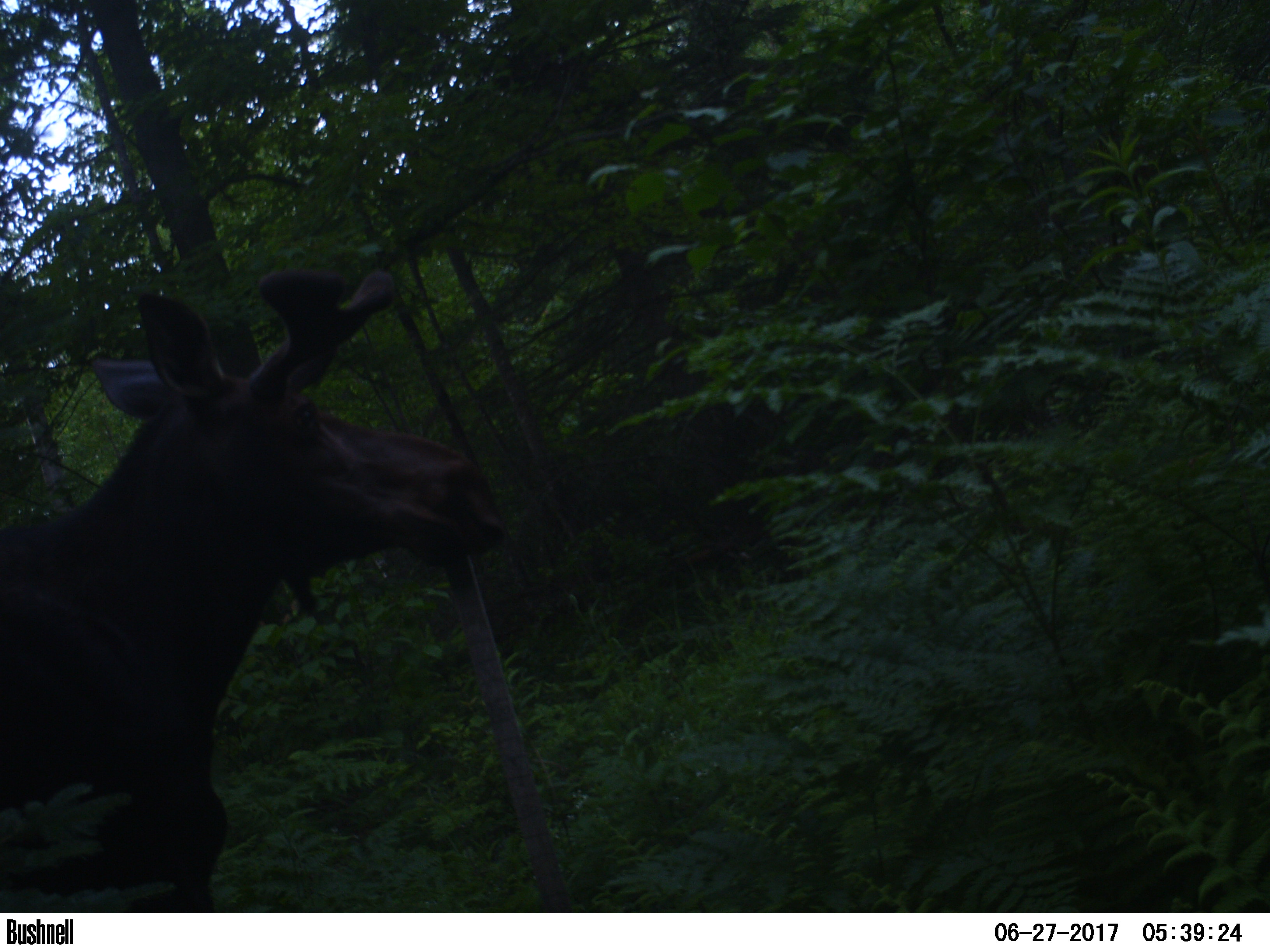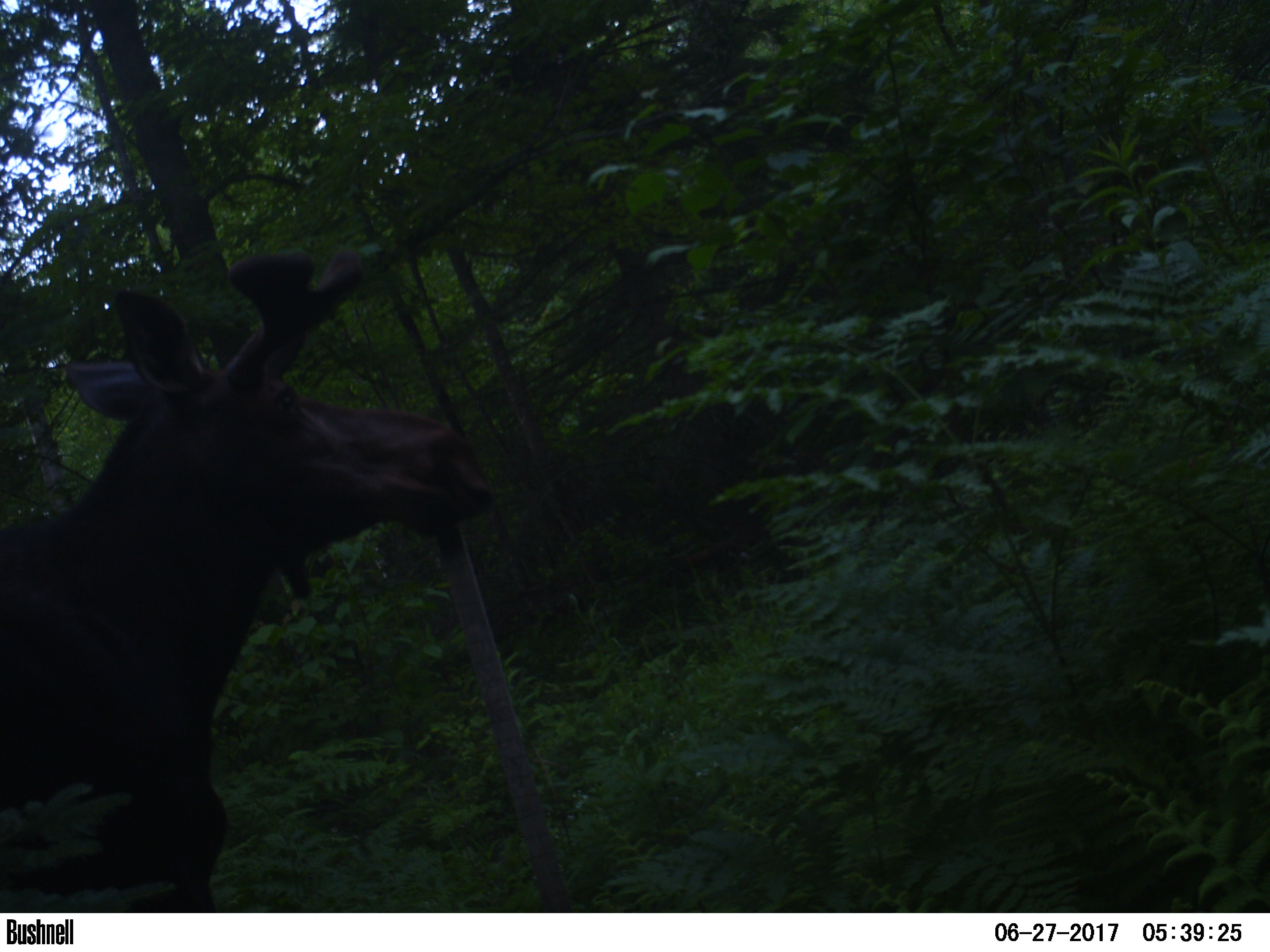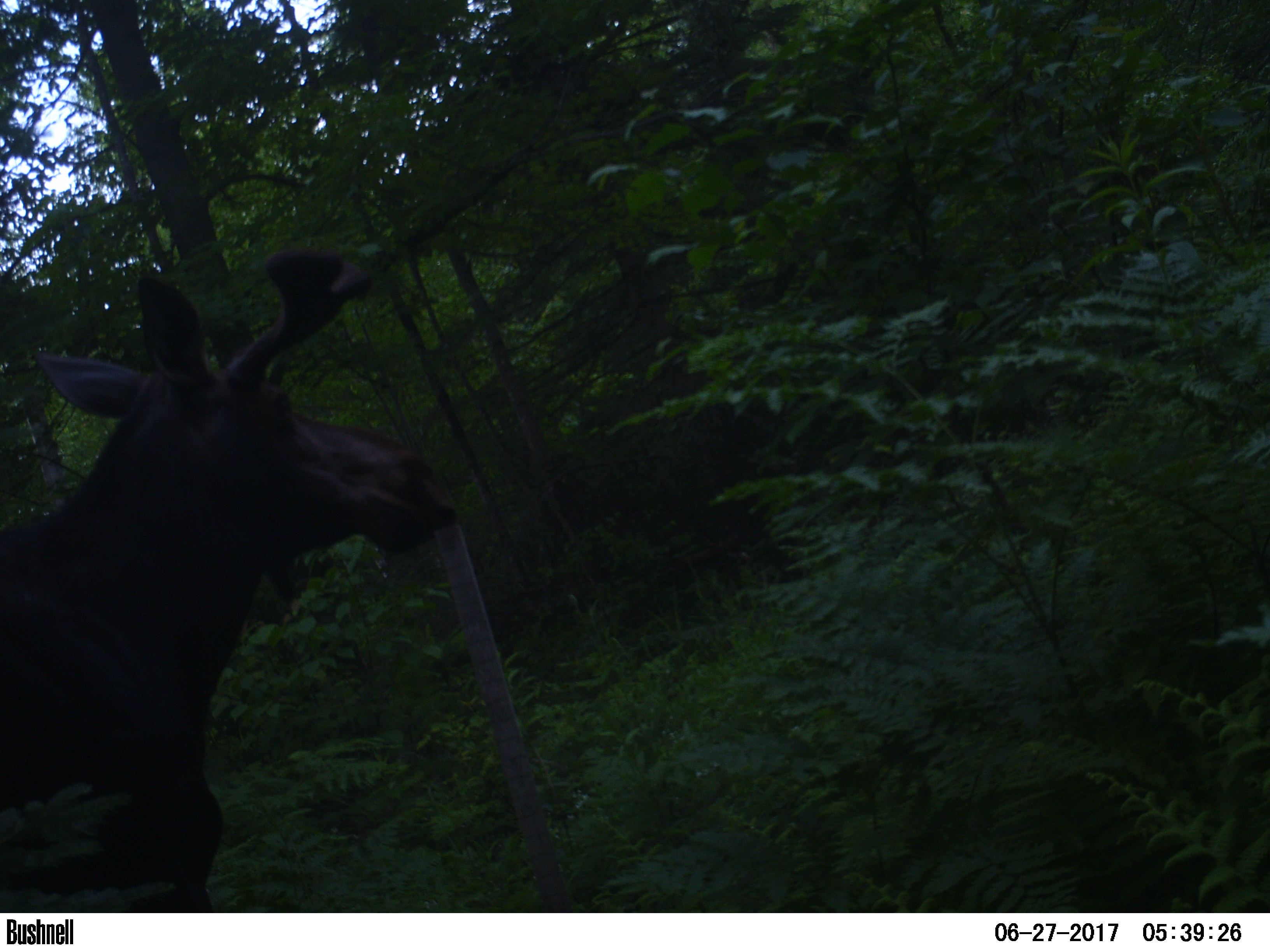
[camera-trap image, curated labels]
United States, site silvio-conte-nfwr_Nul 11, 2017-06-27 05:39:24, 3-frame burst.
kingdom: Animalia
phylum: Chordata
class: Mammalia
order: Artiodactyla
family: Cervidae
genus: Alces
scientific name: Alces alces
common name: moose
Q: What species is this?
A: Moose (Alces alces).